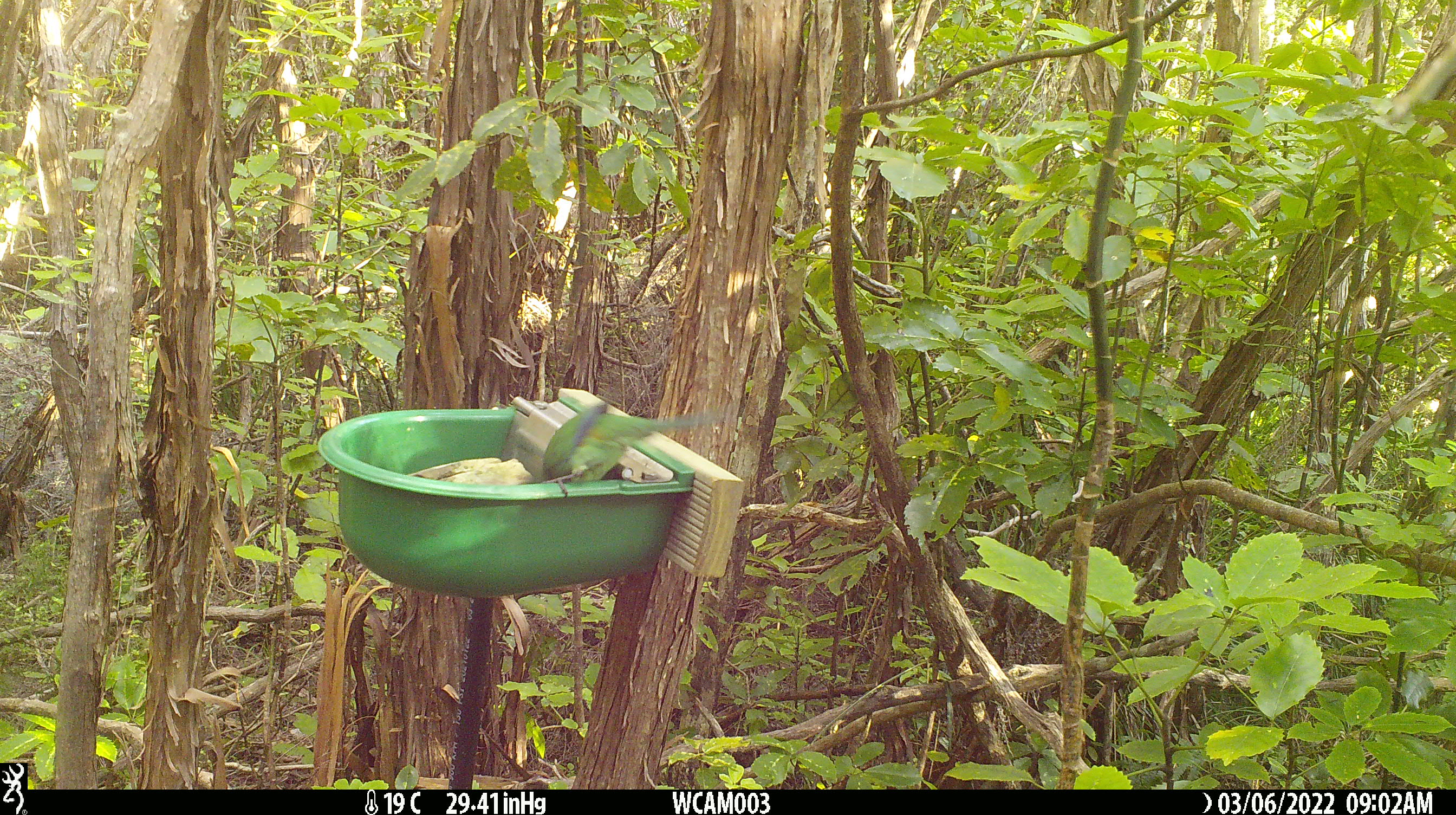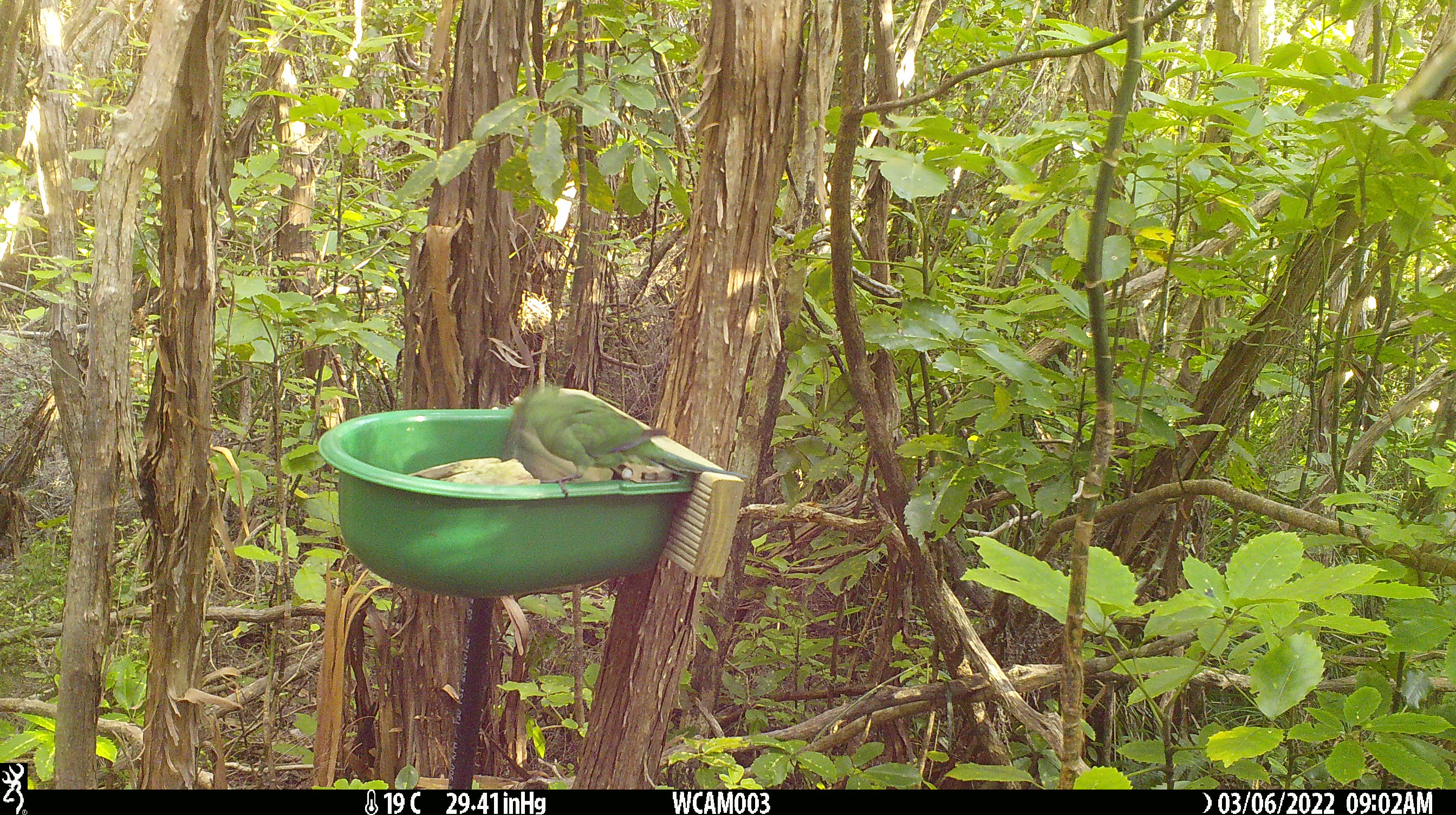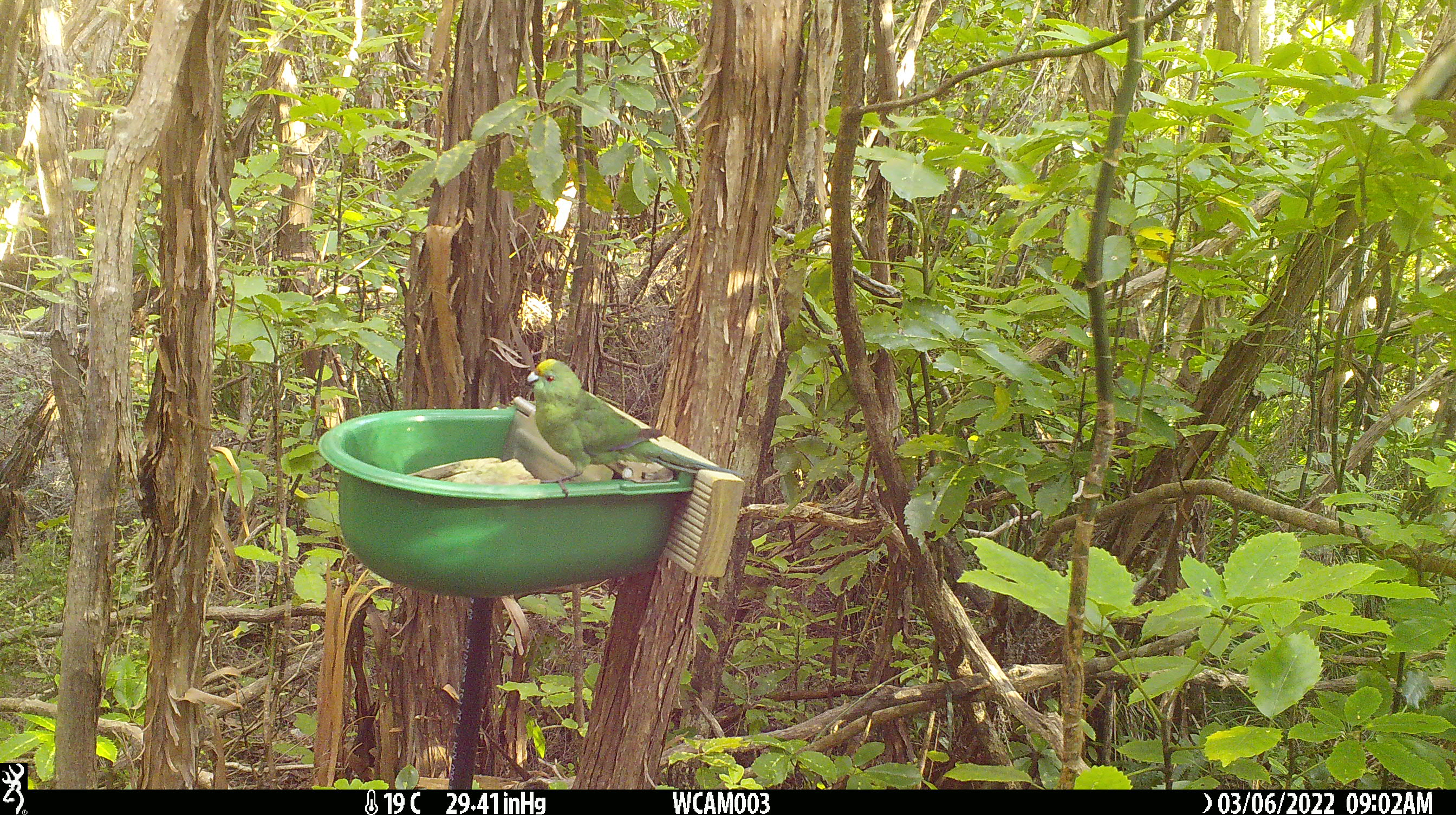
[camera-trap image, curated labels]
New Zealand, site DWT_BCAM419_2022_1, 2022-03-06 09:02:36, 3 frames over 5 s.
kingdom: Animalia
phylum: Chordata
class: Aves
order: Psittaciformes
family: Psittaculidae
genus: Cyanoramphus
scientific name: Cyanoramphus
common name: parakeet